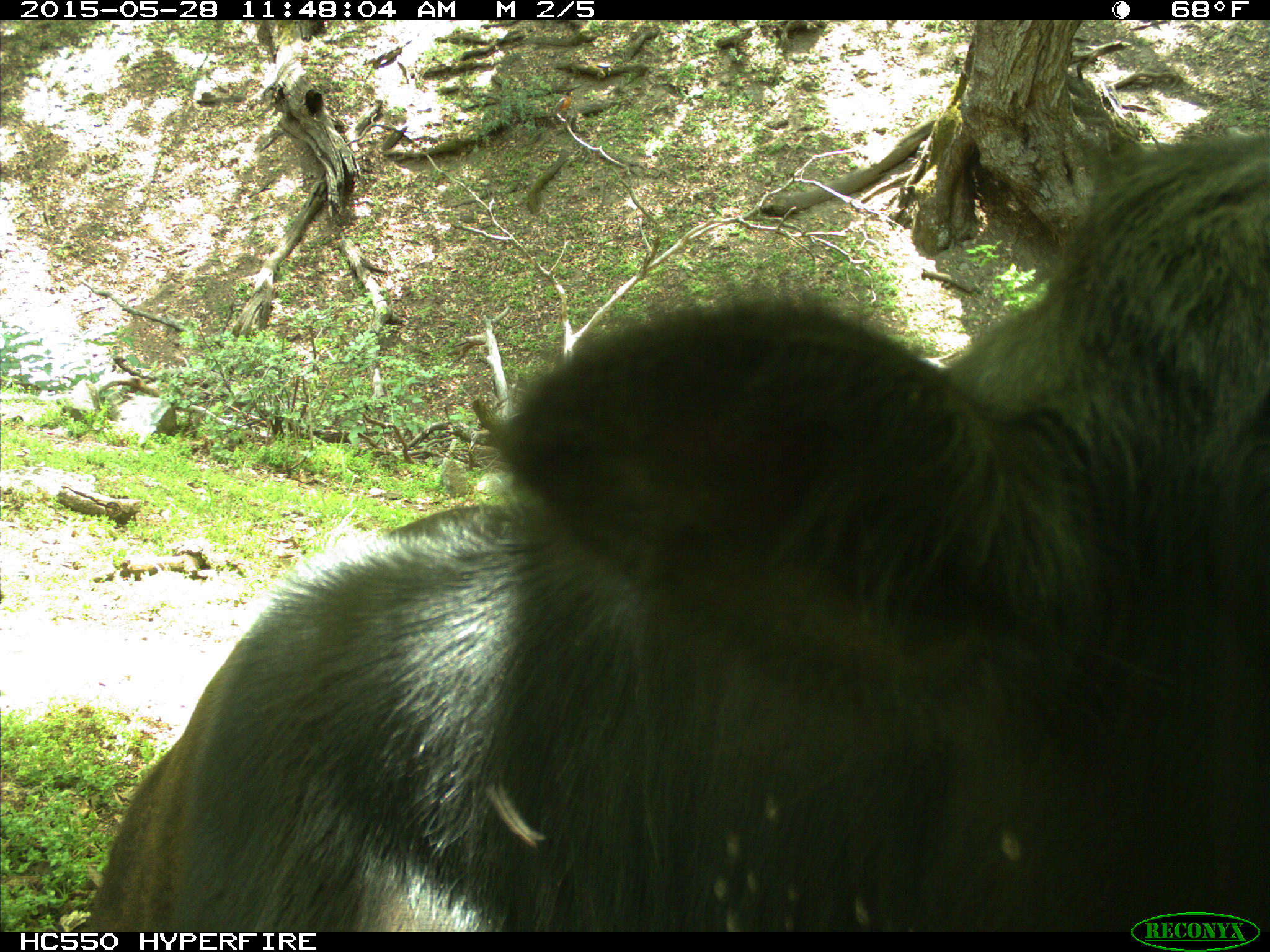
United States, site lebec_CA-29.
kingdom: Animalia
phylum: Chordata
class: Mammalia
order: Artiodactyla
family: Bovidae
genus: Bos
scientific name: Bos taurus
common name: domestic cow